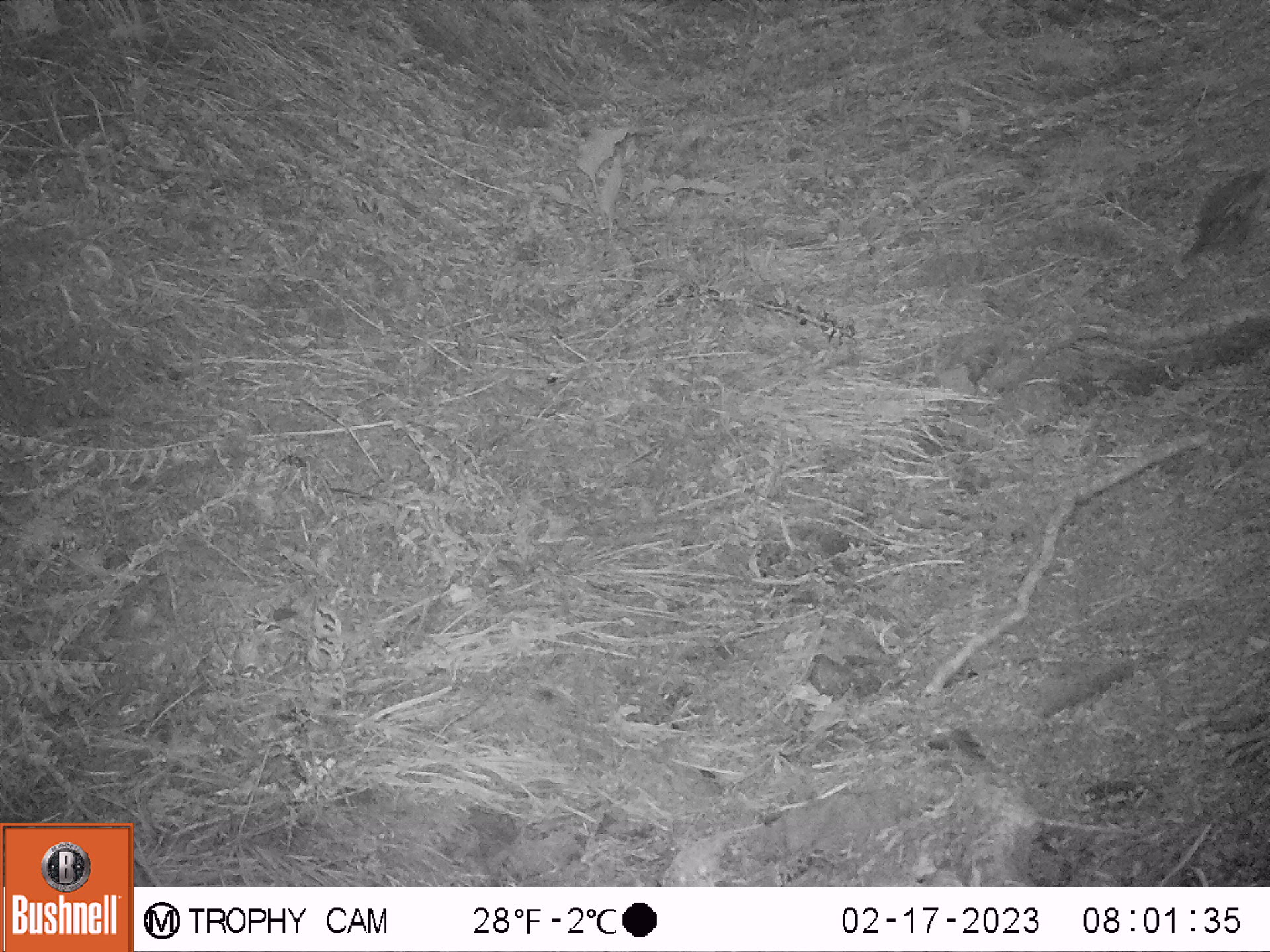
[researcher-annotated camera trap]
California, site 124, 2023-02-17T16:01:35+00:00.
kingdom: Animalia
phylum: Chordata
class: Aves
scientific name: Aves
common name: bird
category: unknown bird